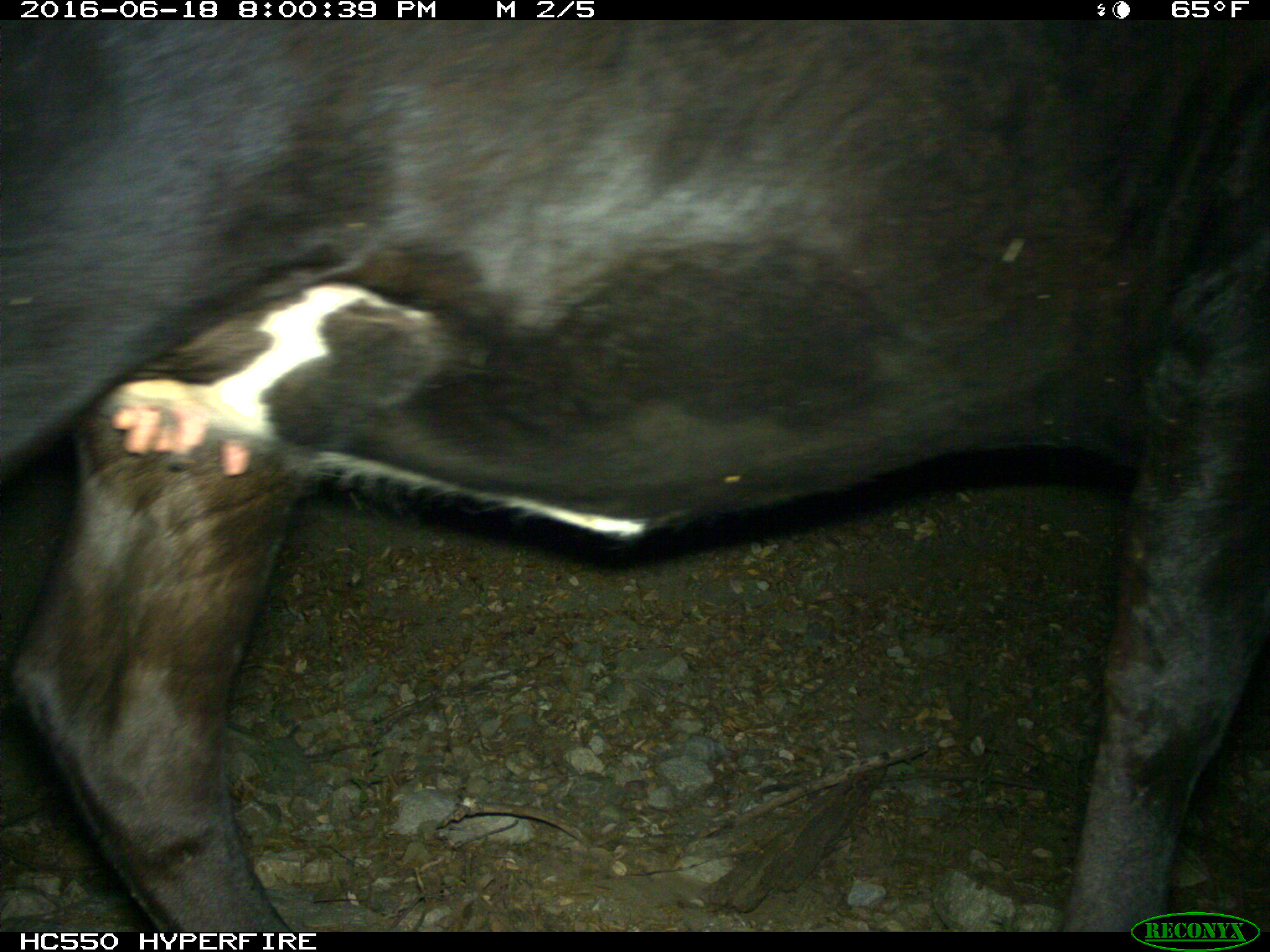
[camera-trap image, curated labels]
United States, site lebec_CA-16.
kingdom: Animalia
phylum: Chordata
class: Mammalia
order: Artiodactyla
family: Bovidae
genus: Bos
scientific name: Bos taurus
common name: domestic cow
Bos taurus (domestic cow).